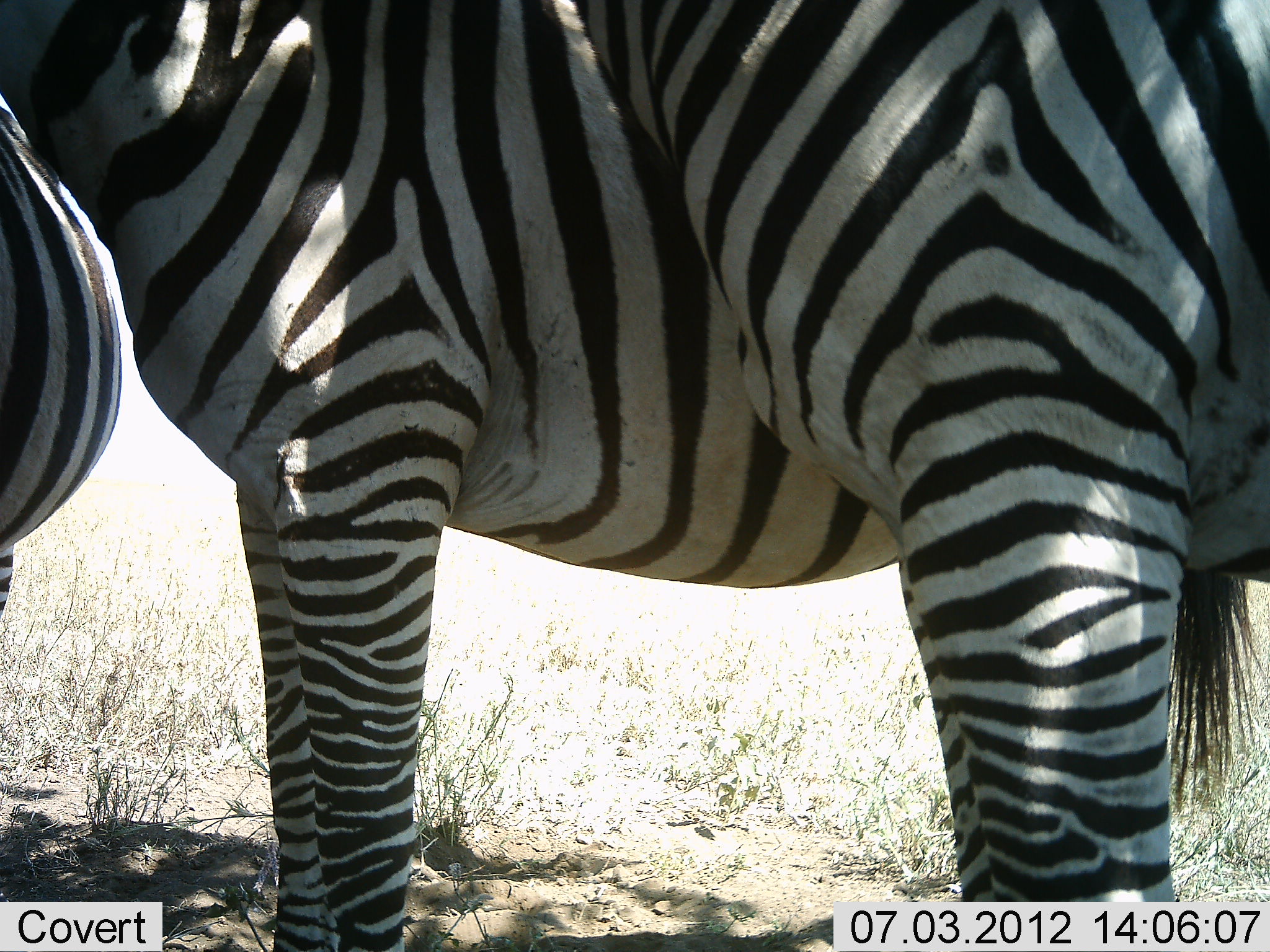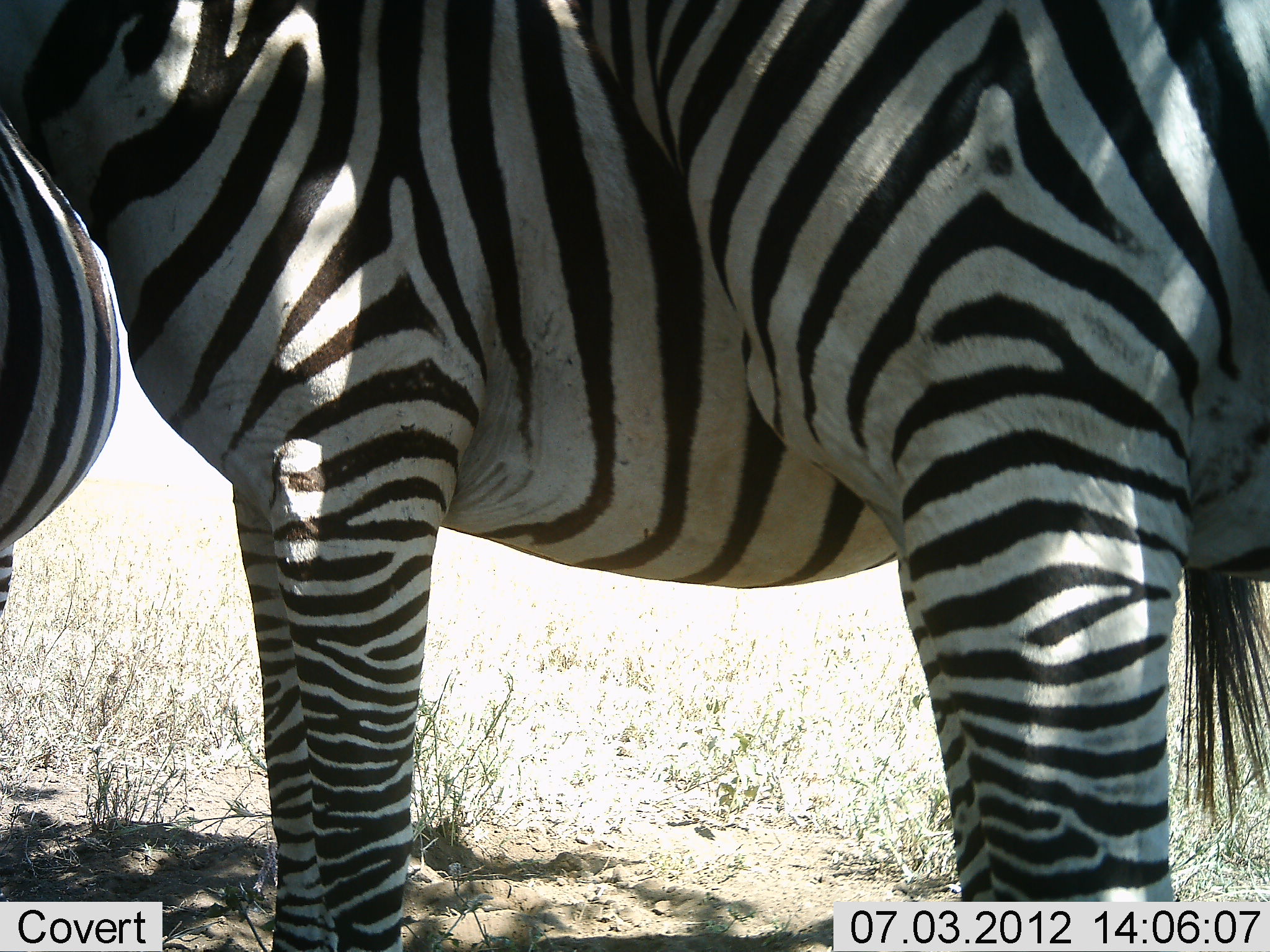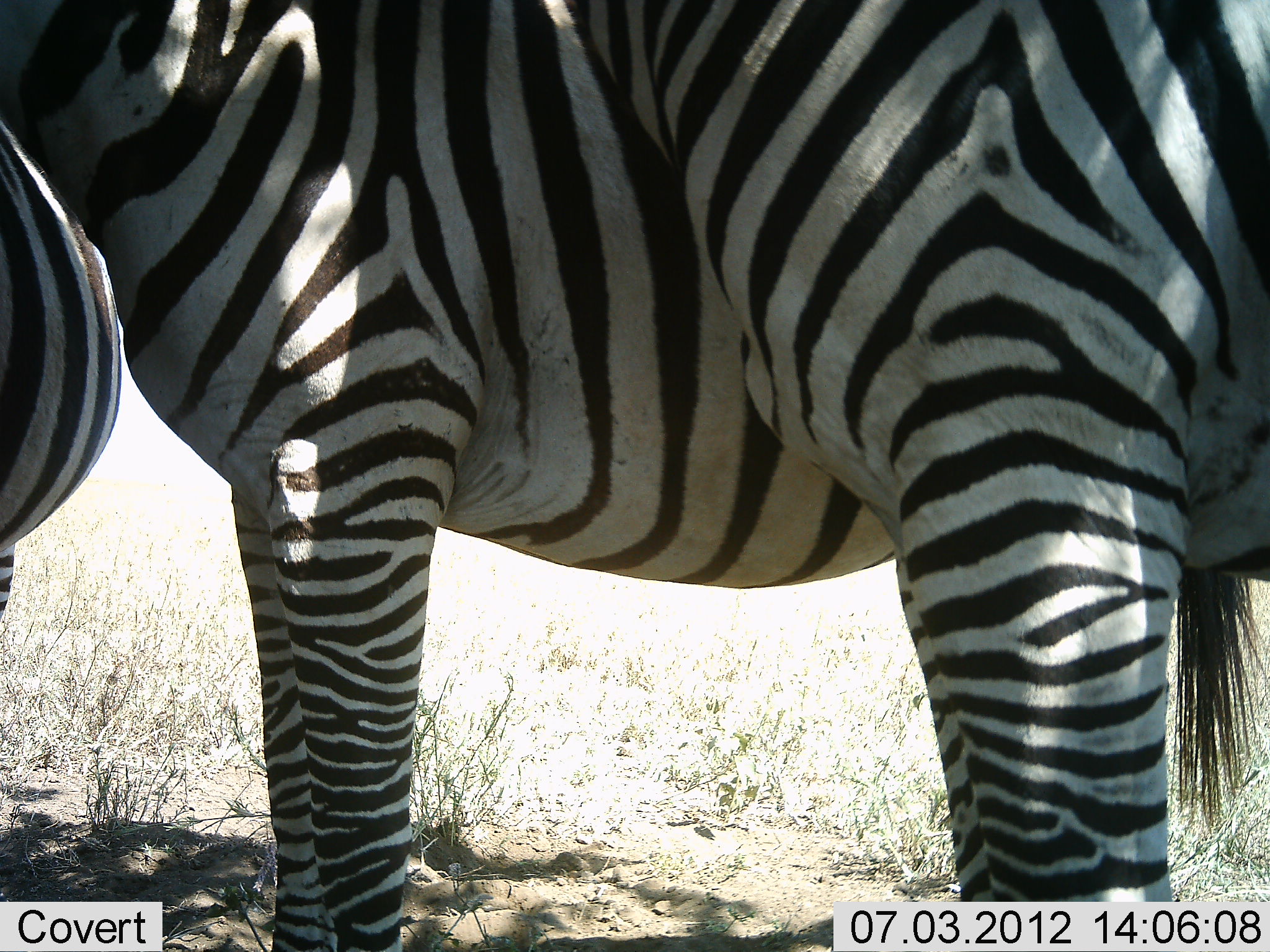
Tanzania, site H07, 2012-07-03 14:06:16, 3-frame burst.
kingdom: Animalia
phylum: Chordata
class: Mammalia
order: Perissodactyla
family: Equidae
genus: Equus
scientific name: Equus quagga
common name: plains zebra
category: zebra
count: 3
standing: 100%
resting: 0%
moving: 0%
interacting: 0%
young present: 0%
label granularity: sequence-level